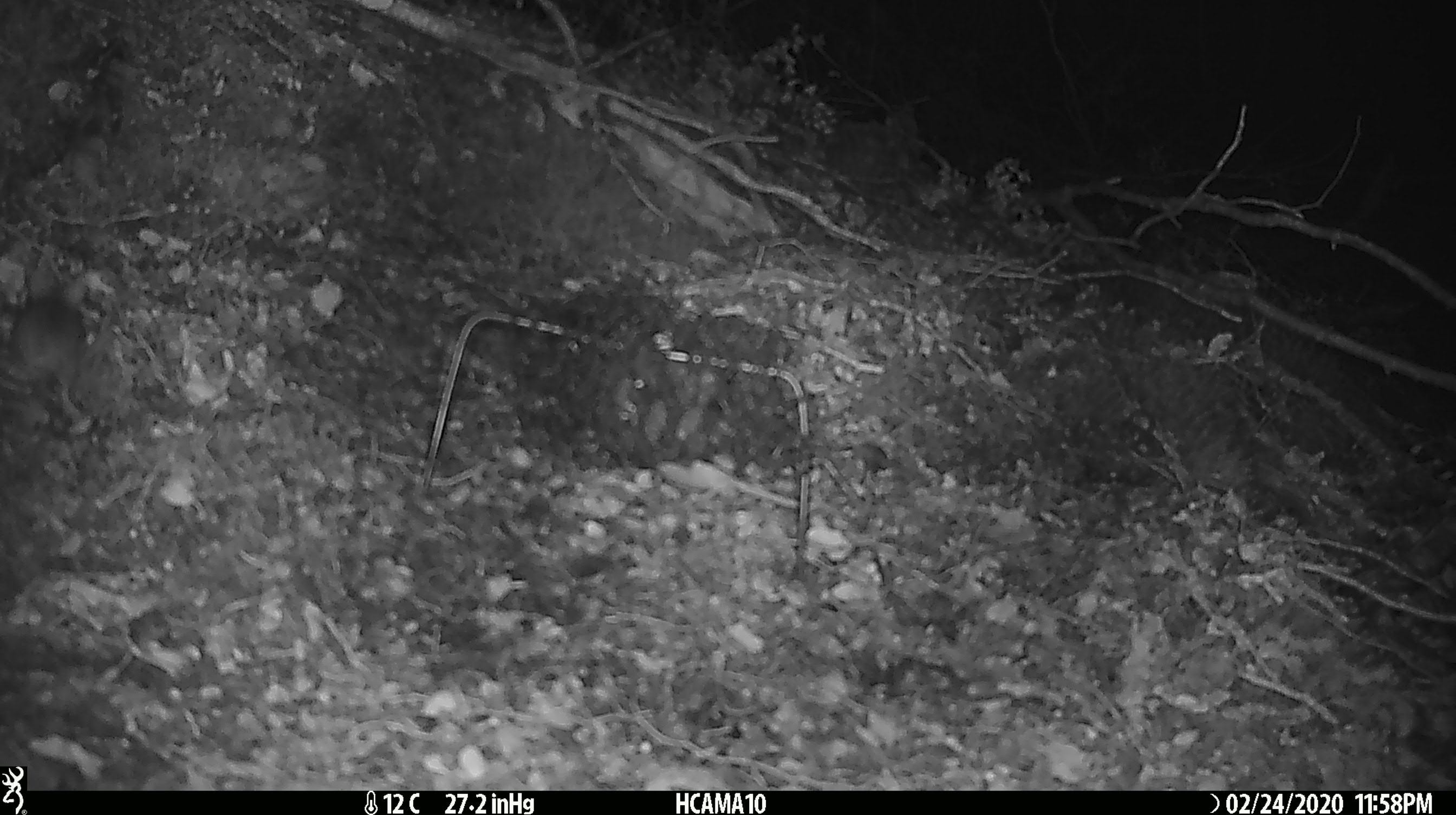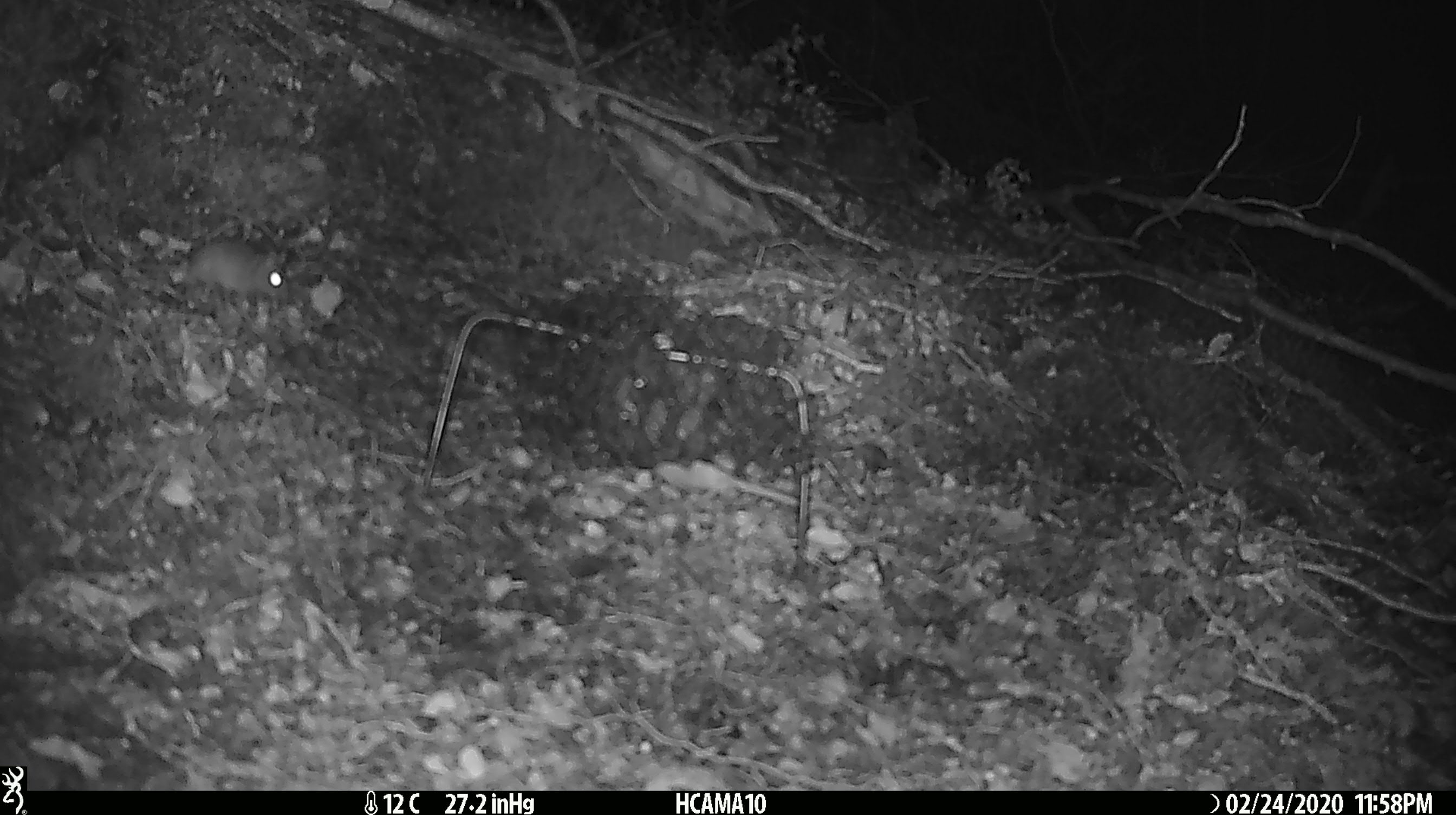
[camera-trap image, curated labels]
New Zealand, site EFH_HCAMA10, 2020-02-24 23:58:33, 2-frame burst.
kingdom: Animalia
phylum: Chordata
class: Mammalia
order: Rodentia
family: Muridae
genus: Mus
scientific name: Mus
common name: mouse